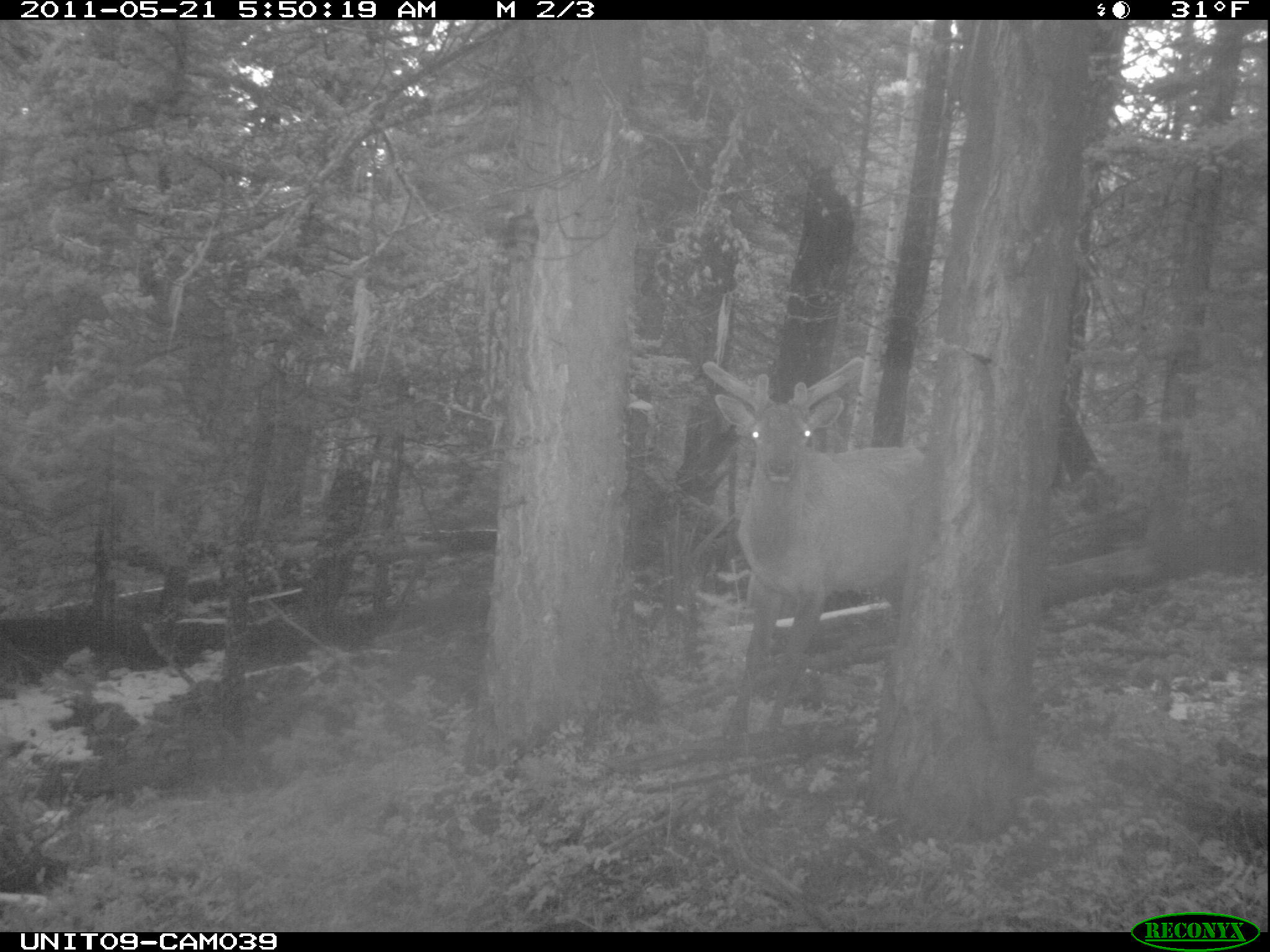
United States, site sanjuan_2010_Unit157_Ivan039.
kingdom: Animalia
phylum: Chordata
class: Mammalia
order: Artiodactyla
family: Cervidae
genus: Cervus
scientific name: Cervus elaphus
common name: red deer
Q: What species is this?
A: Cervus elaphus (red deer).